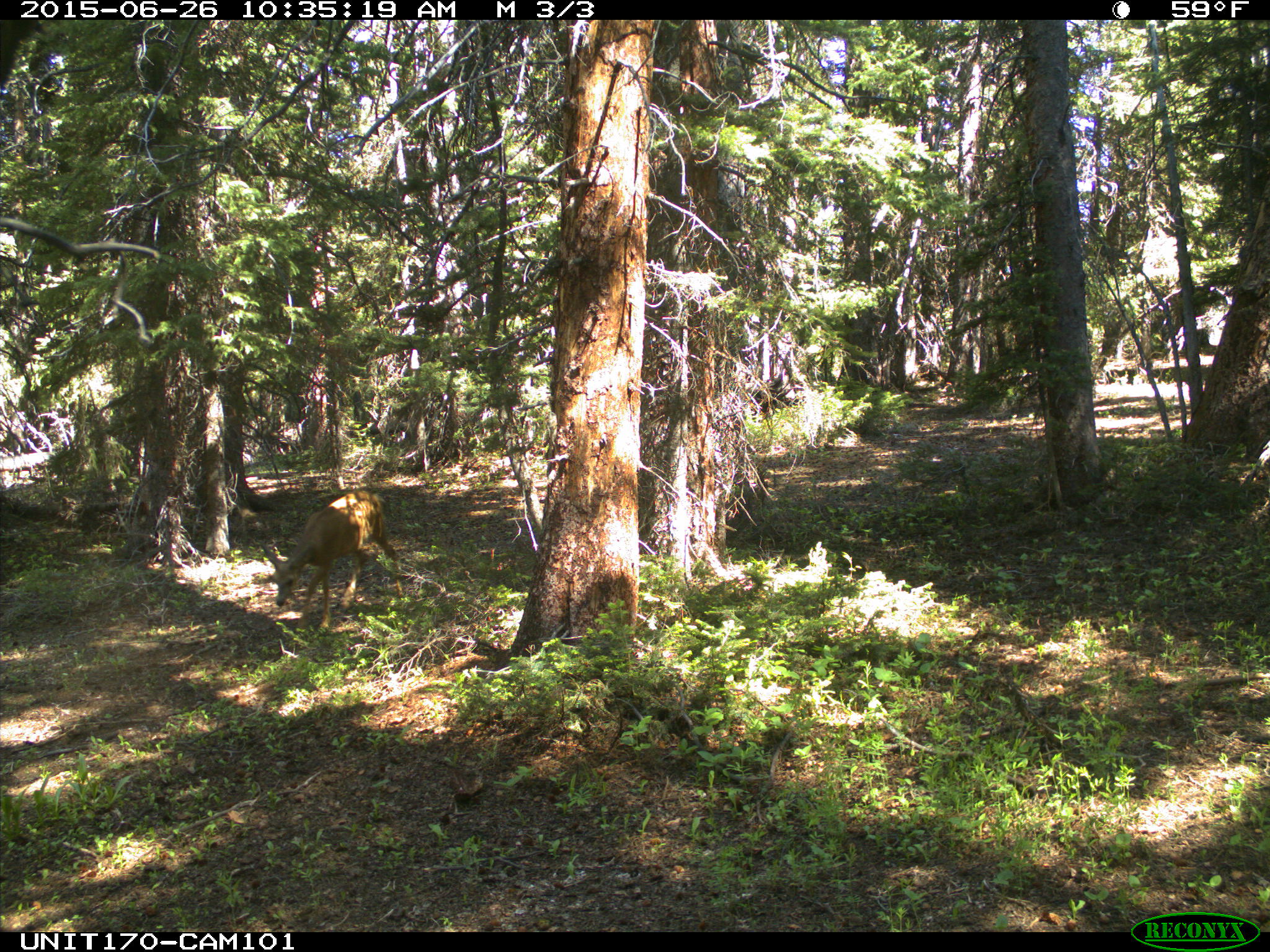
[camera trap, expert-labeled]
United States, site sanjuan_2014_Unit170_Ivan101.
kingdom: Animalia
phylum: Chordata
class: Mammalia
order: Artiodactyla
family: Cervidae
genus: Odocoileus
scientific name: Odocoileus hemionus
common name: mule deer